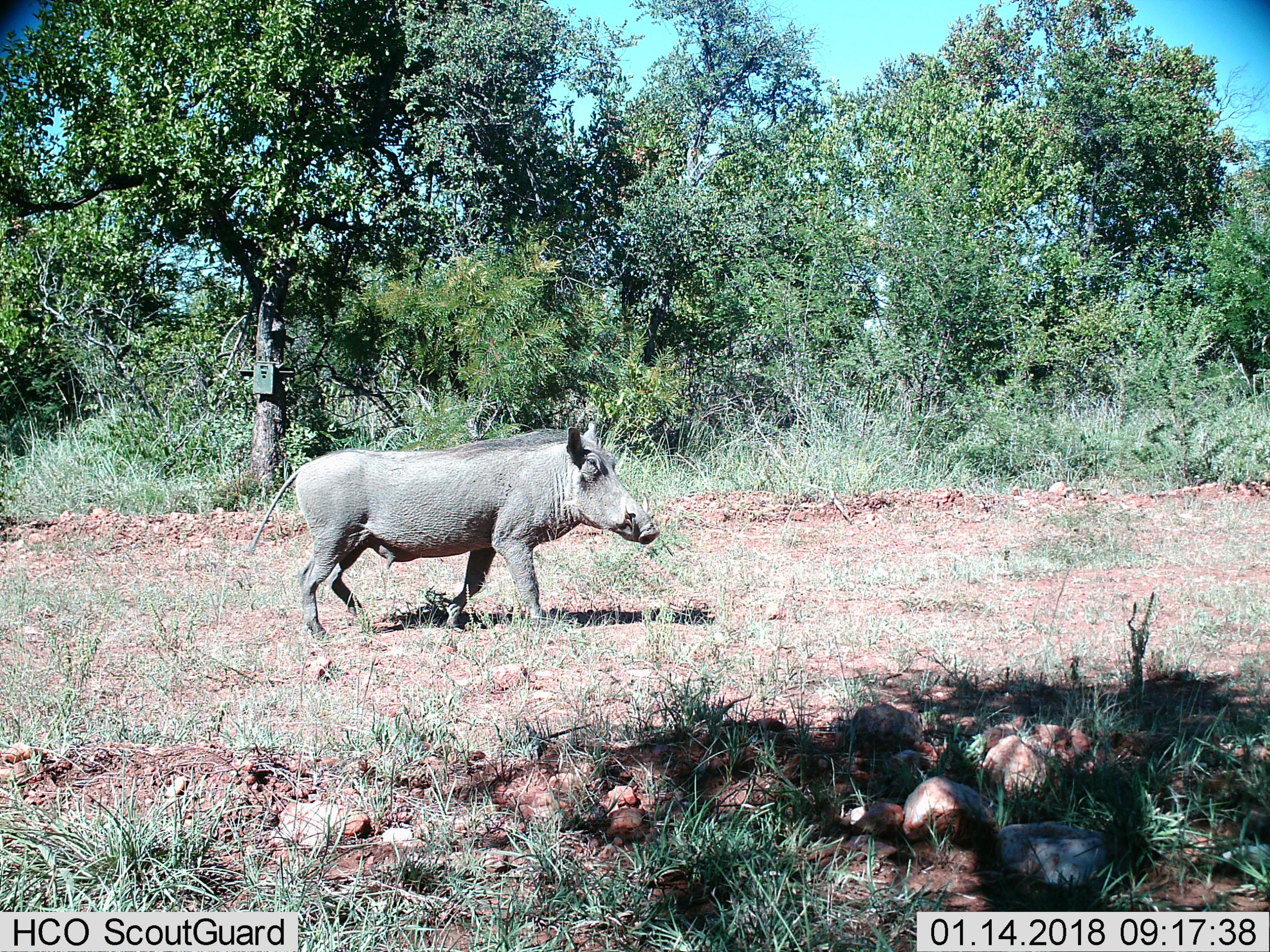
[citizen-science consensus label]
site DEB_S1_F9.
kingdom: Animalia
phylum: Chordata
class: Mammalia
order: Artiodactyla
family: Suidae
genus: Phacochoerus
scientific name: Phacochoerus africanus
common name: warthog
Warthog (Phacochoerus africanus), count 1. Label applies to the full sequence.